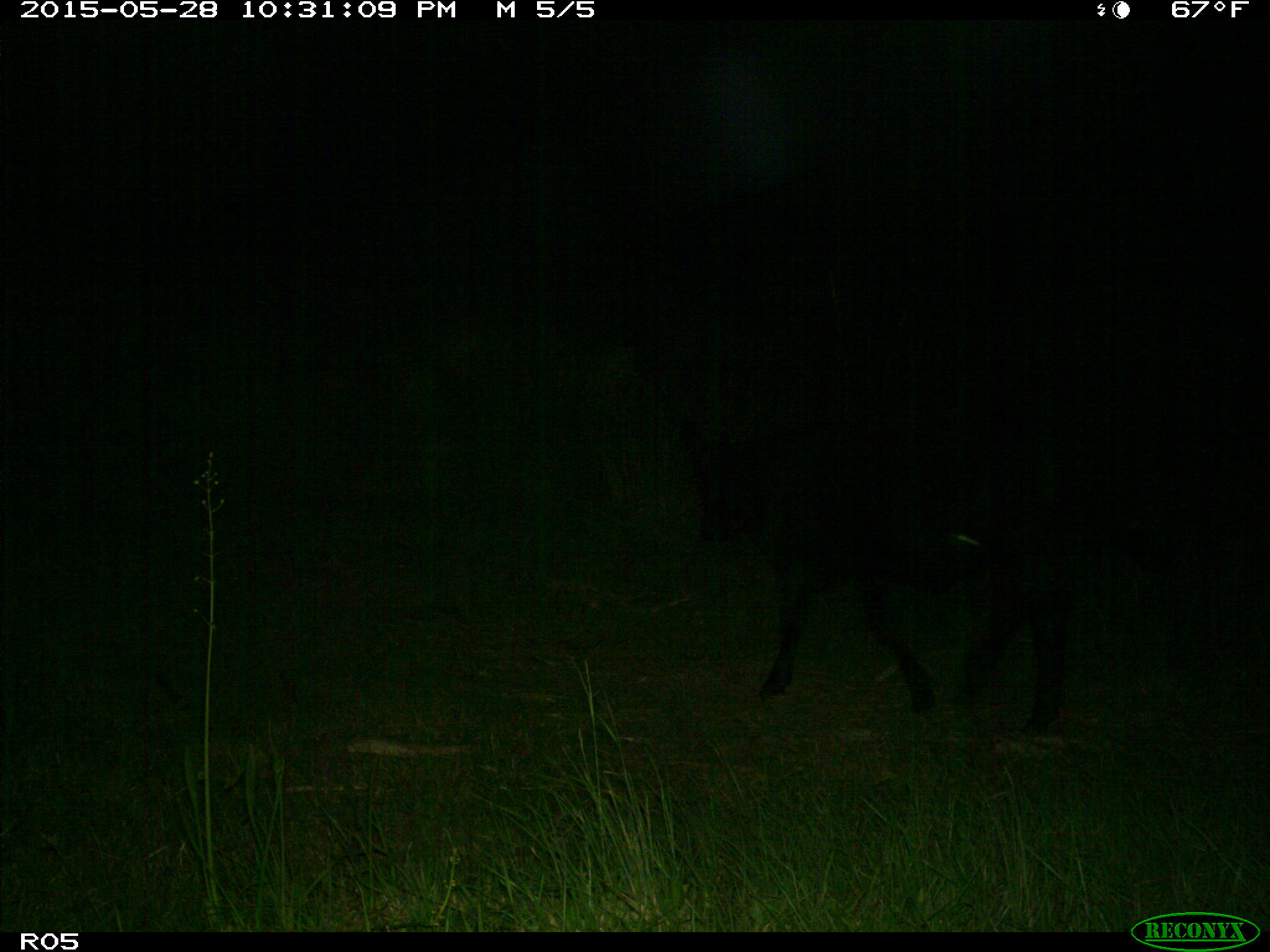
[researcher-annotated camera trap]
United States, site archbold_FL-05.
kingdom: Animalia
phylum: Chordata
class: Mammalia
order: Artiodactyla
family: Bovidae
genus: Bos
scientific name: Bos taurus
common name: domestic cow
Bos taurus (domestic cow).